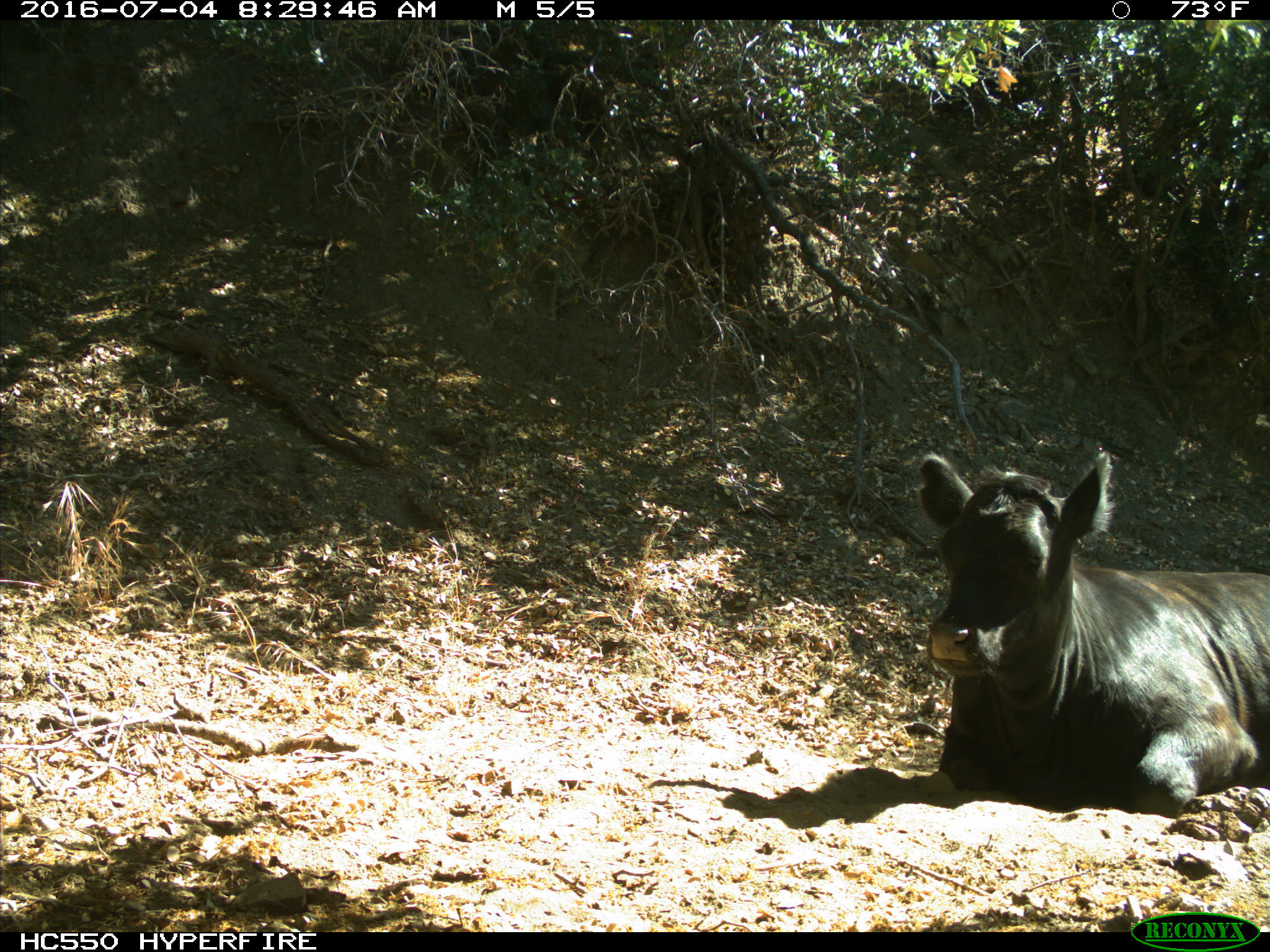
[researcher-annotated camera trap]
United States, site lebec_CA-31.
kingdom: Animalia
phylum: Chordata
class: Mammalia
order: Artiodactyla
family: Bovidae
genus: Bos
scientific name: Bos taurus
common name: domestic cow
Bos taurus (domestic cow).